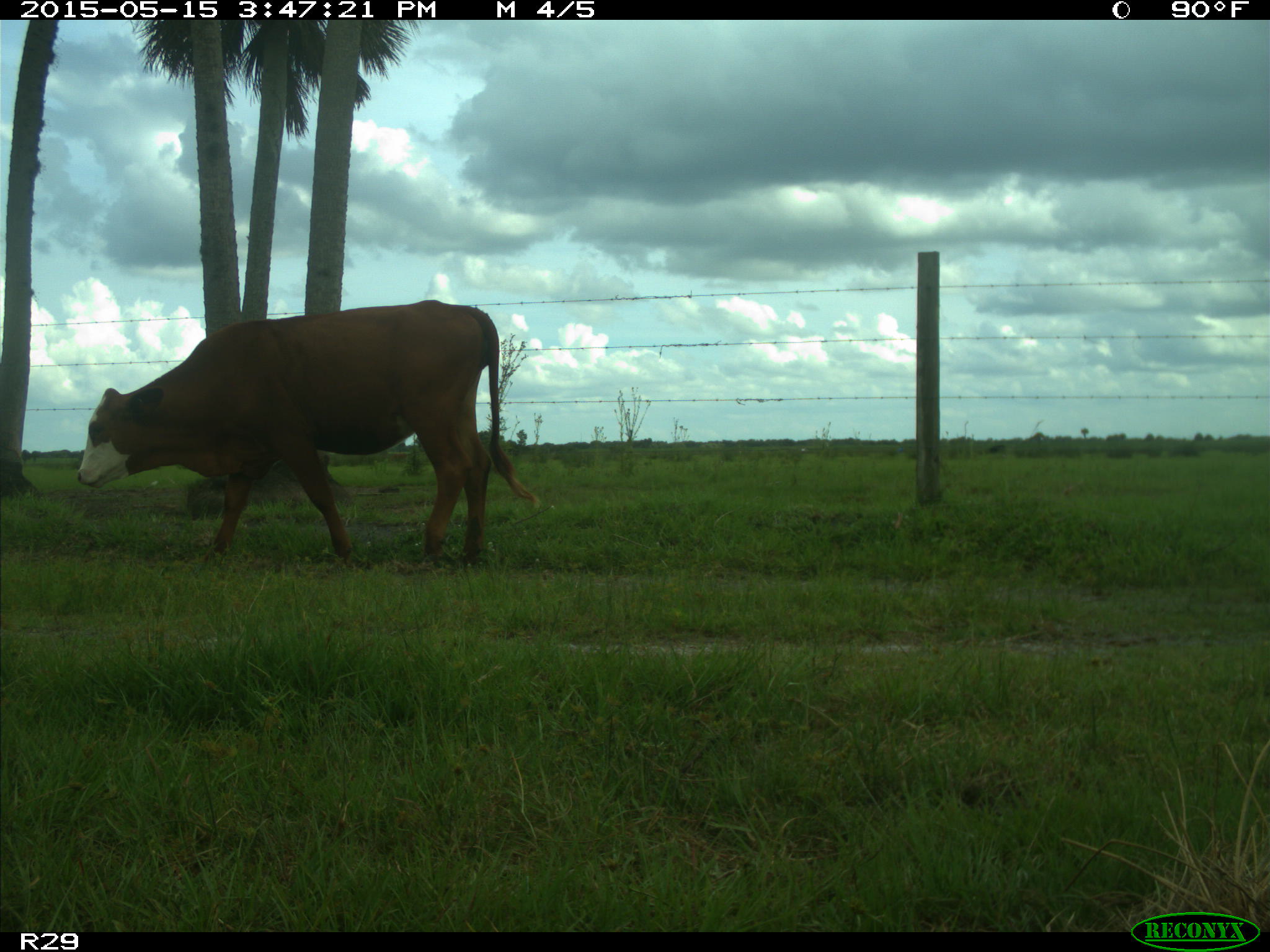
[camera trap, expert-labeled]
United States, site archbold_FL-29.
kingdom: Animalia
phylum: Chordata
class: Mammalia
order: Artiodactyla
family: Bovidae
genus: Bos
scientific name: Bos taurus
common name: domestic cow